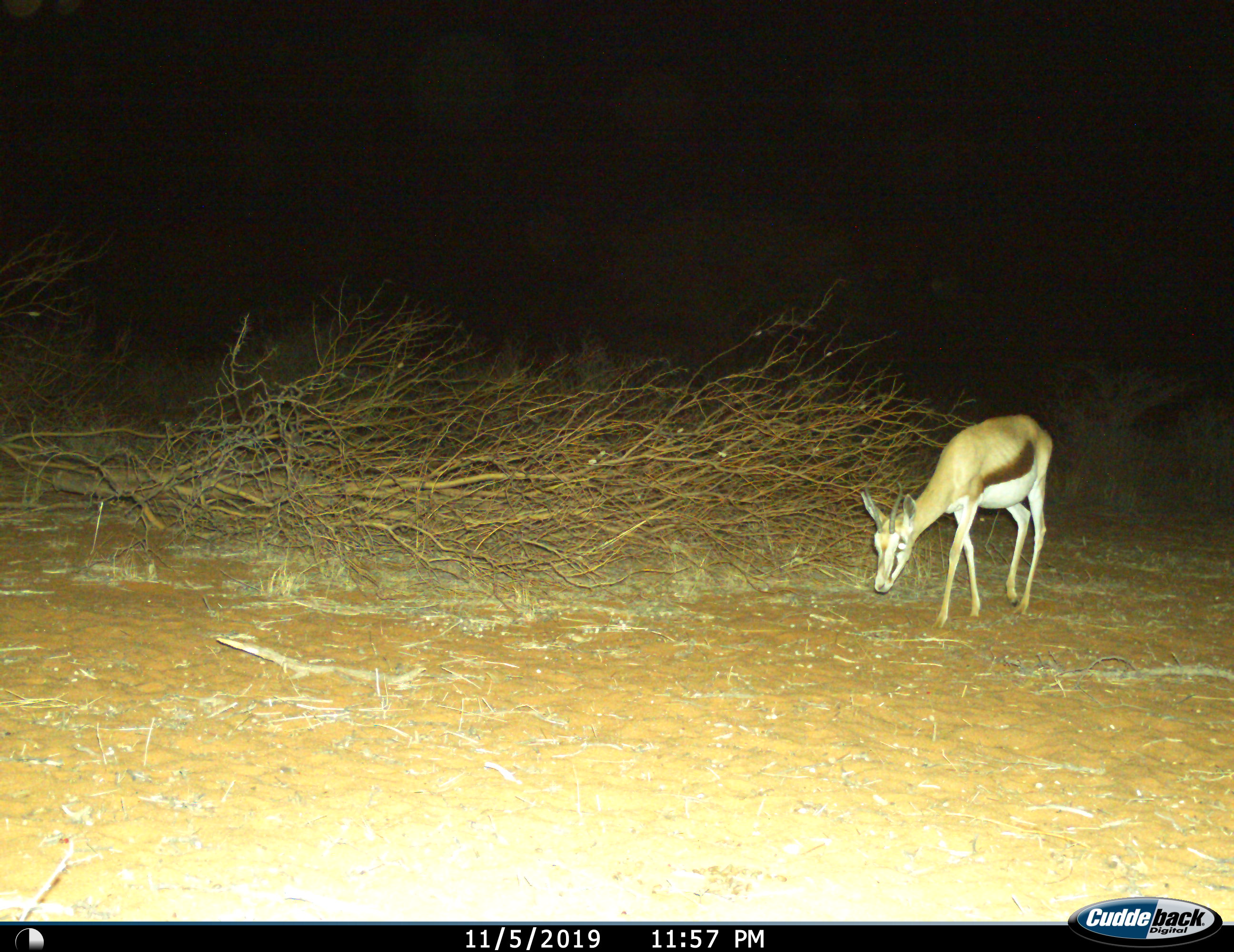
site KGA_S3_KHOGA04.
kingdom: Animalia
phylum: Chordata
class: Mammalia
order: Artiodactyla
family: Bovidae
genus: Antidorcas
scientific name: Antidorcas marsupialis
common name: springbok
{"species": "springbok (Antidorcas marsupialis)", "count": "1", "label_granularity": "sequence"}